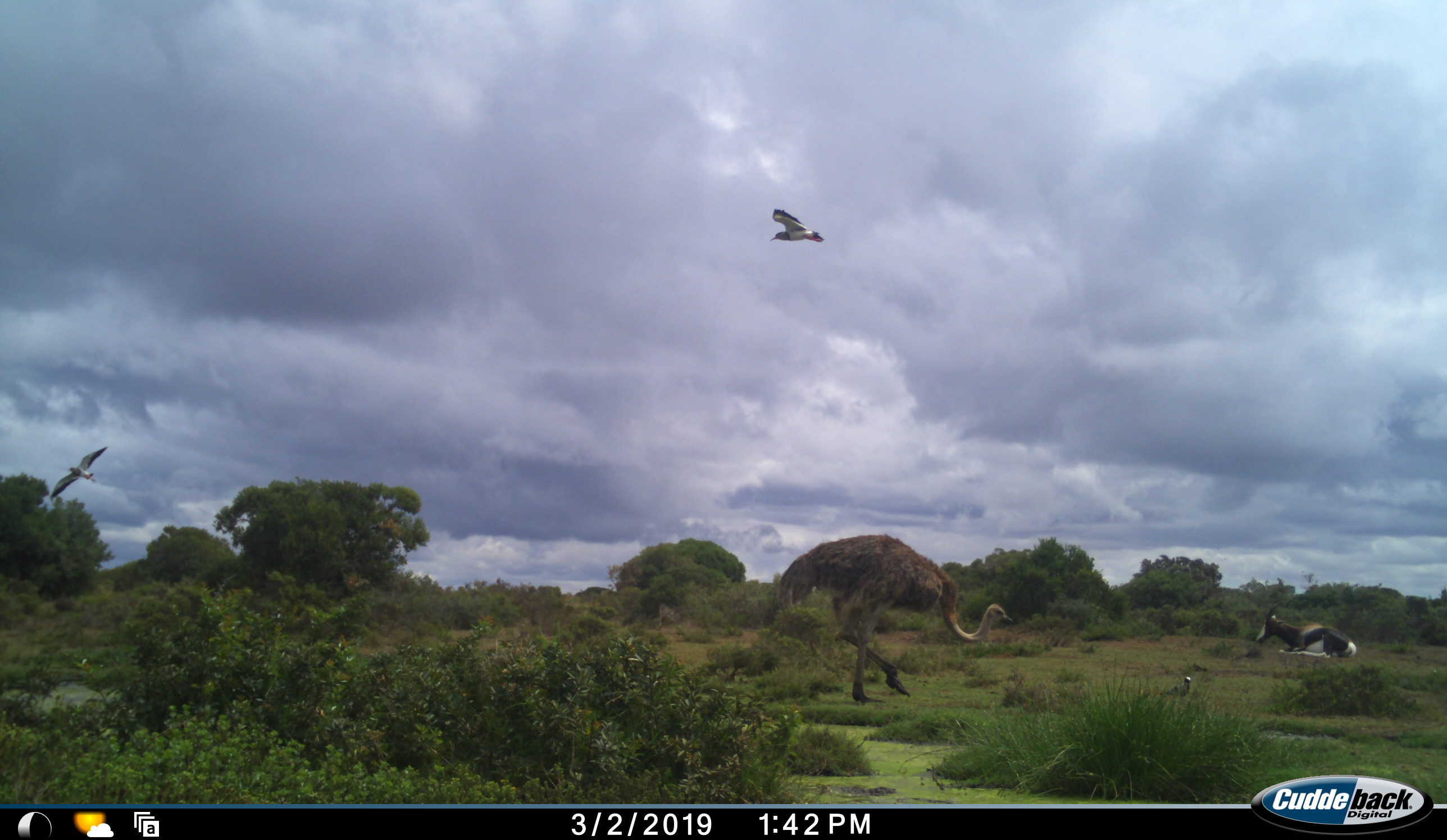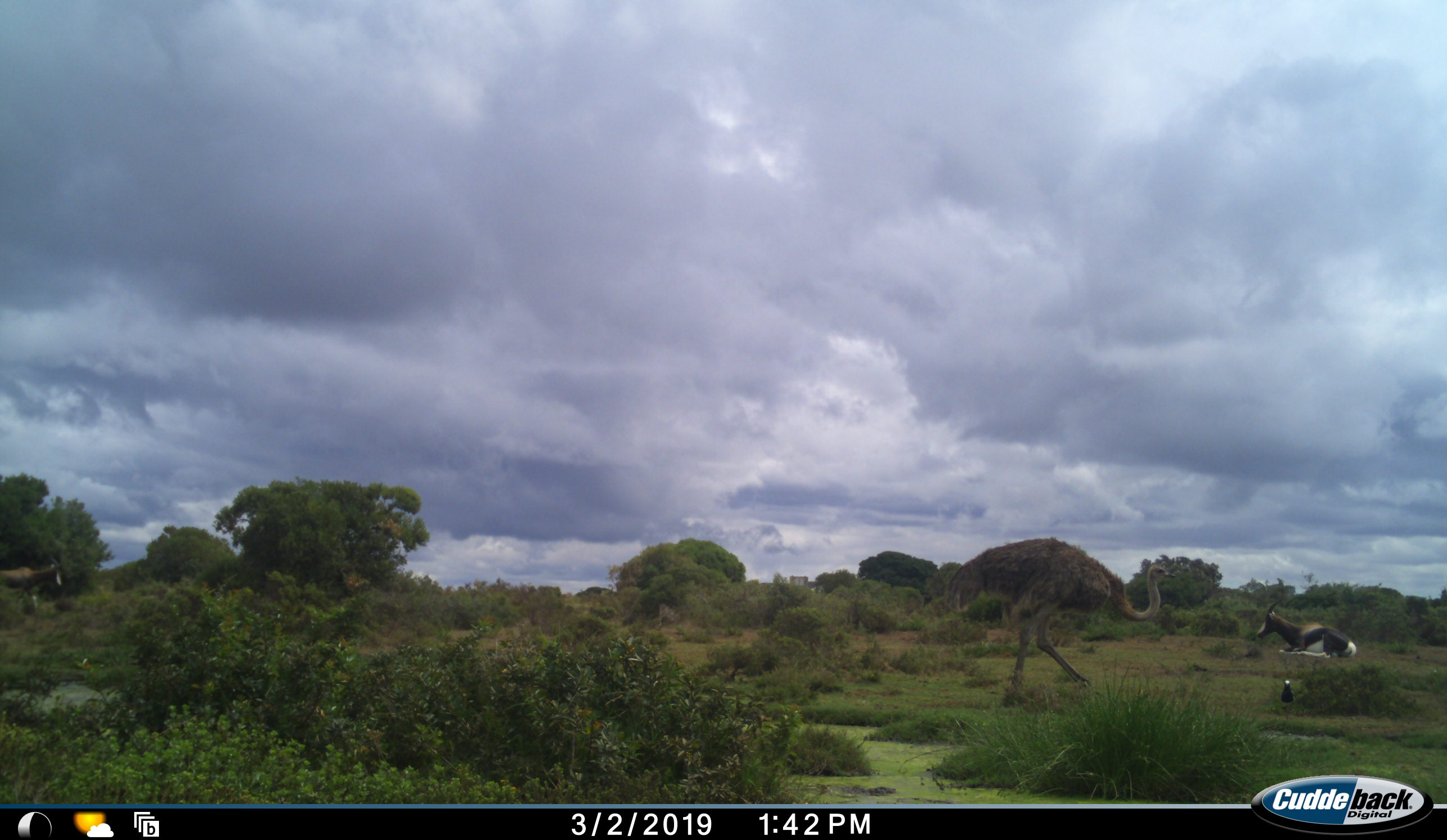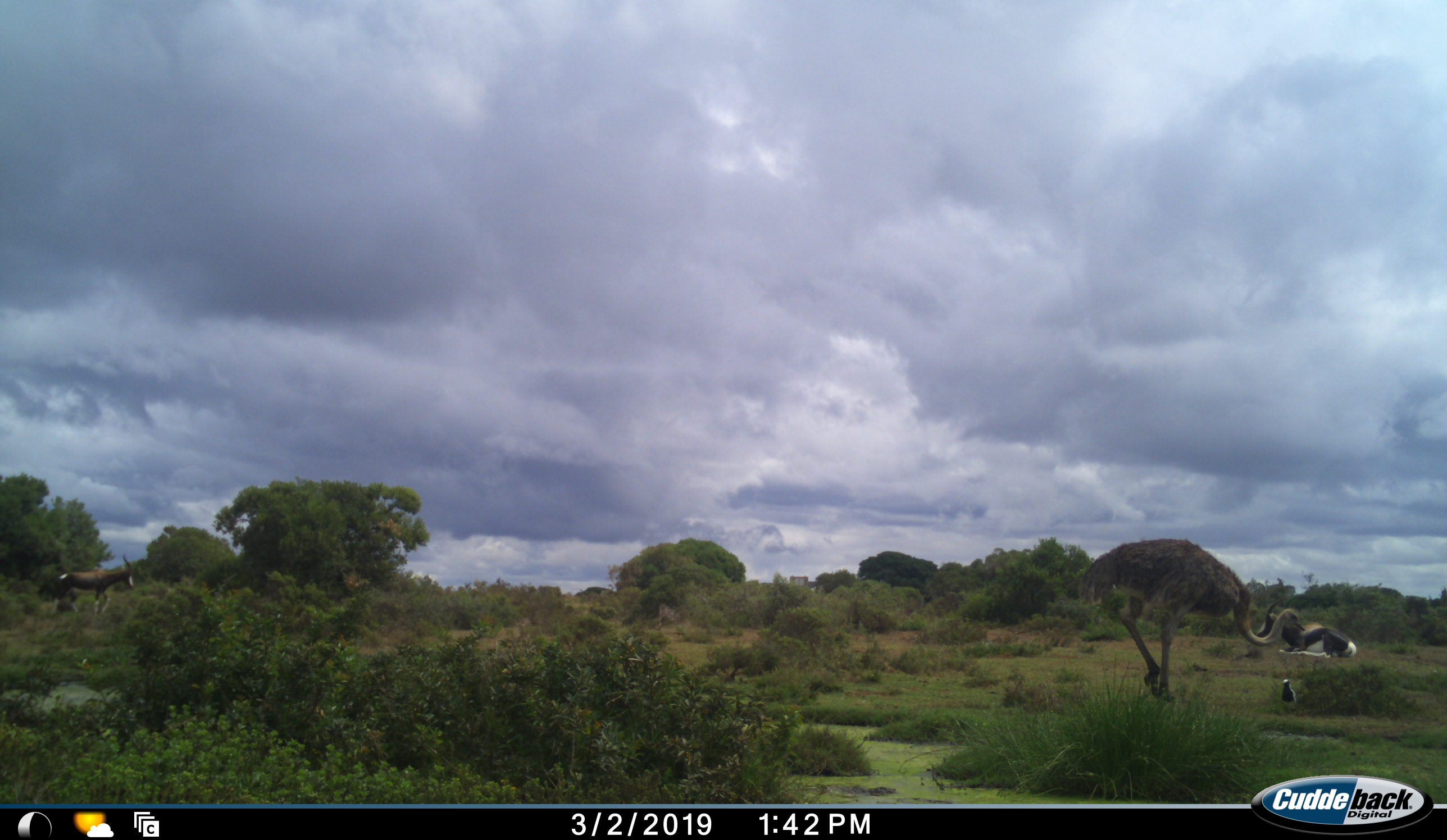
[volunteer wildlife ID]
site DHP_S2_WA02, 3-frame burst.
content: unidentified animal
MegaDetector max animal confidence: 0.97